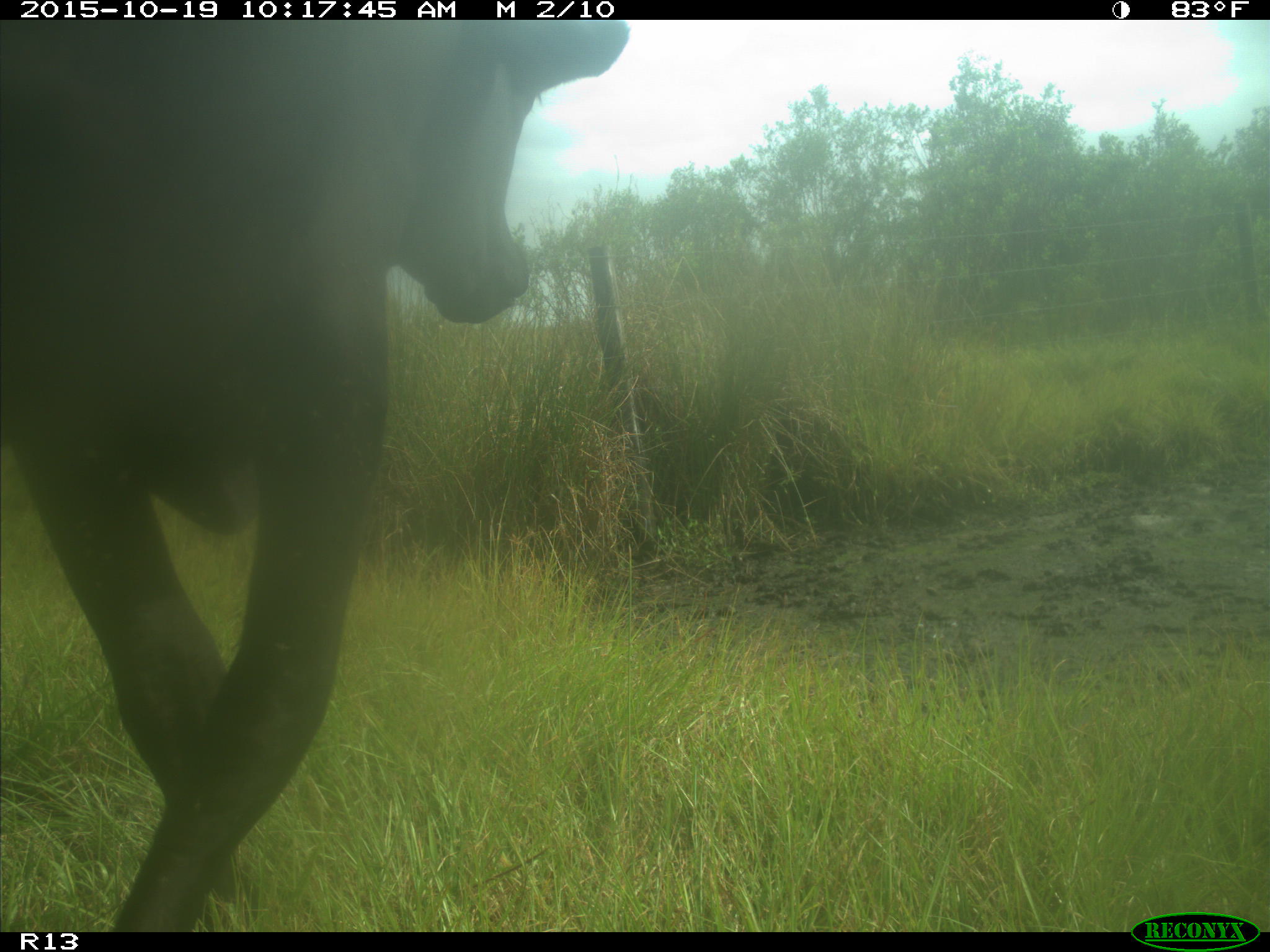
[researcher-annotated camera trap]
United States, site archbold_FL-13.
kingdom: Animalia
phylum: Chordata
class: Mammalia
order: Artiodactyla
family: Bovidae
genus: Bos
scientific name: Bos taurus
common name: domestic cow